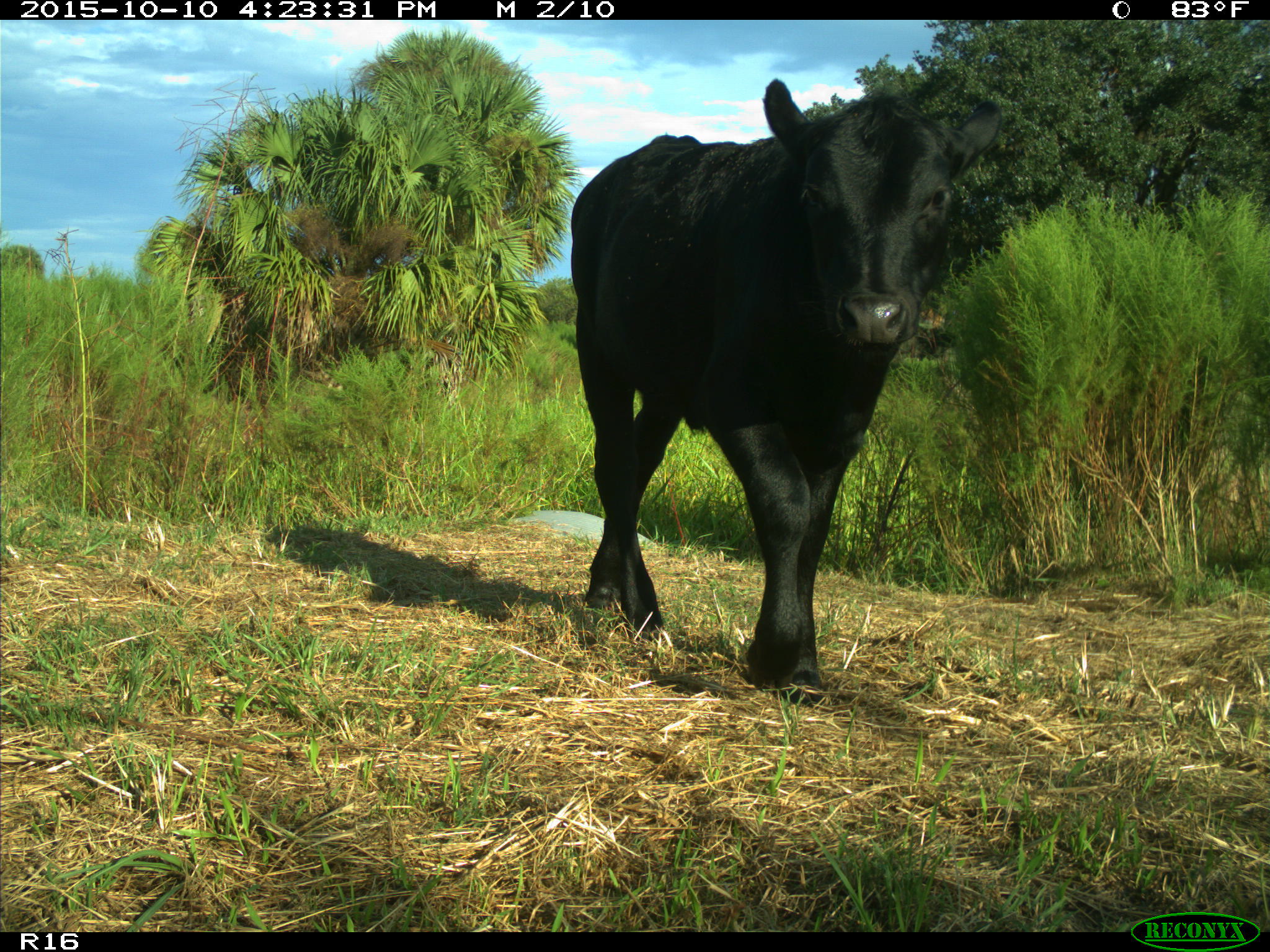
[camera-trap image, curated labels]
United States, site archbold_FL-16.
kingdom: Animalia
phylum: Chordata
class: Mammalia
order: Artiodactyla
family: Bovidae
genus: Bos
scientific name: Bos taurus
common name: domestic cow